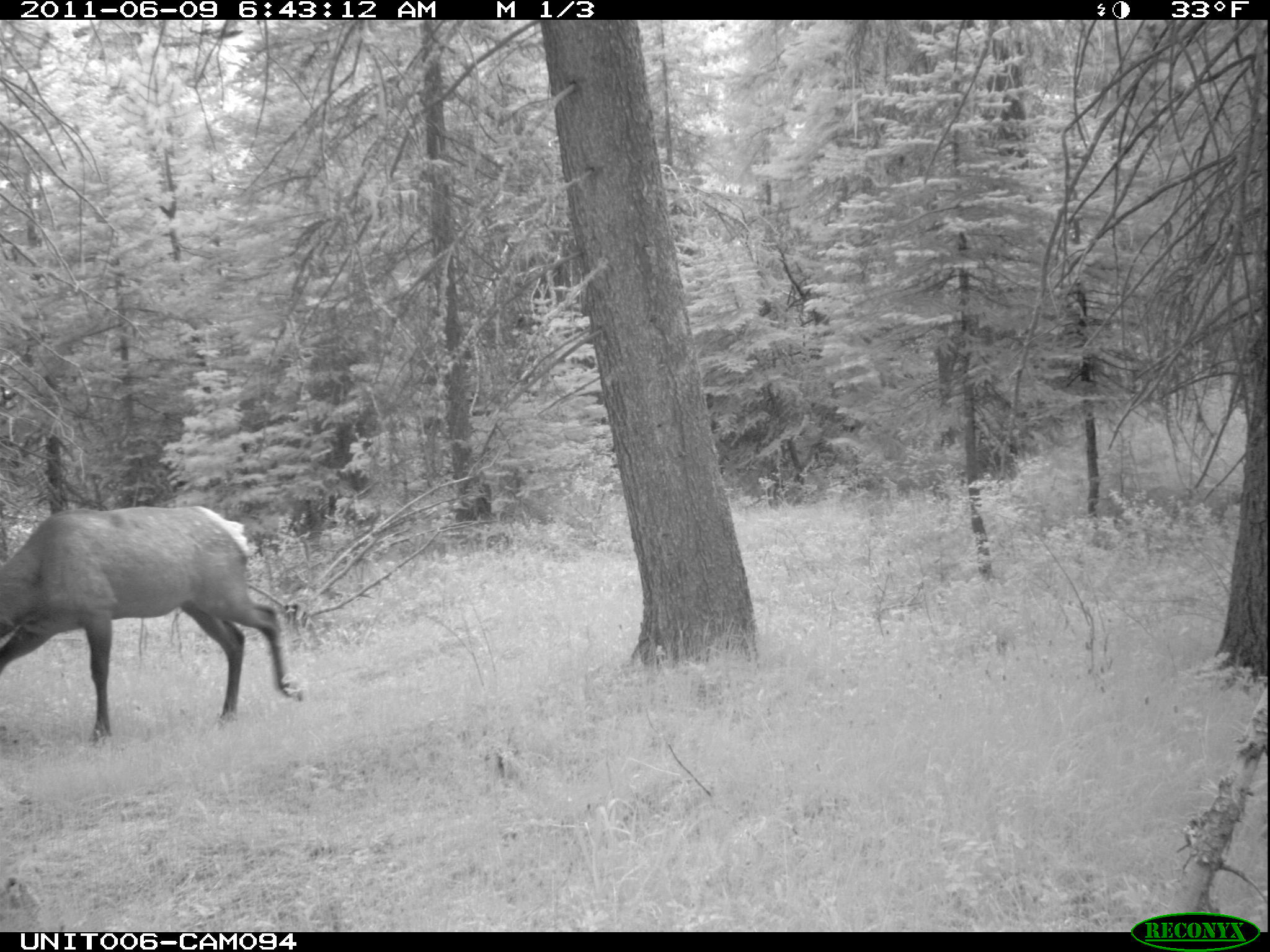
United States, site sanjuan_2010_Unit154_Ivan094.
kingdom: Animalia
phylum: Chordata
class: Mammalia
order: Artiodactyla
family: Cervidae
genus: Cervus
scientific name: Cervus elaphus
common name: red deer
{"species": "Cervus elaphus (red deer)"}